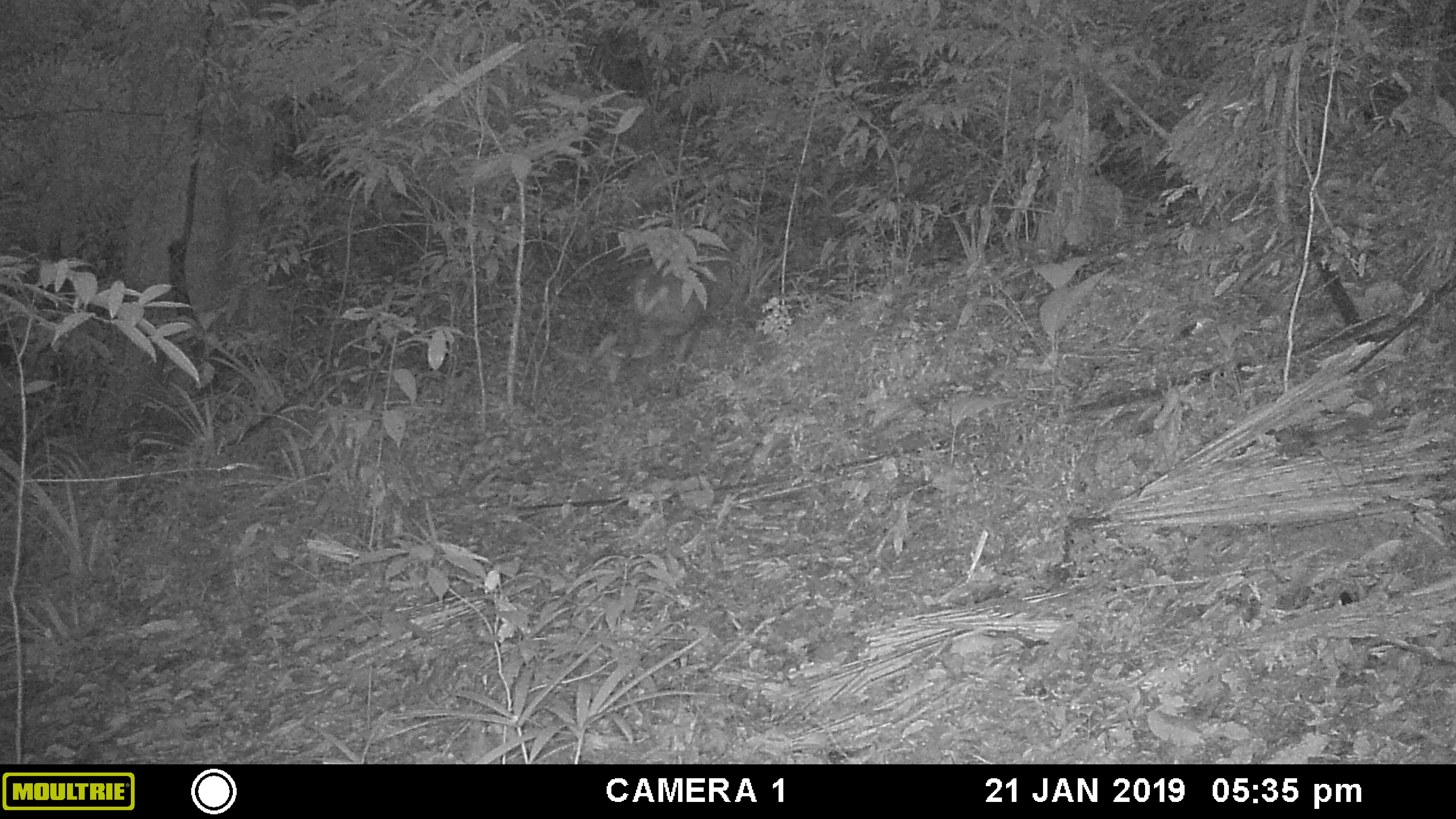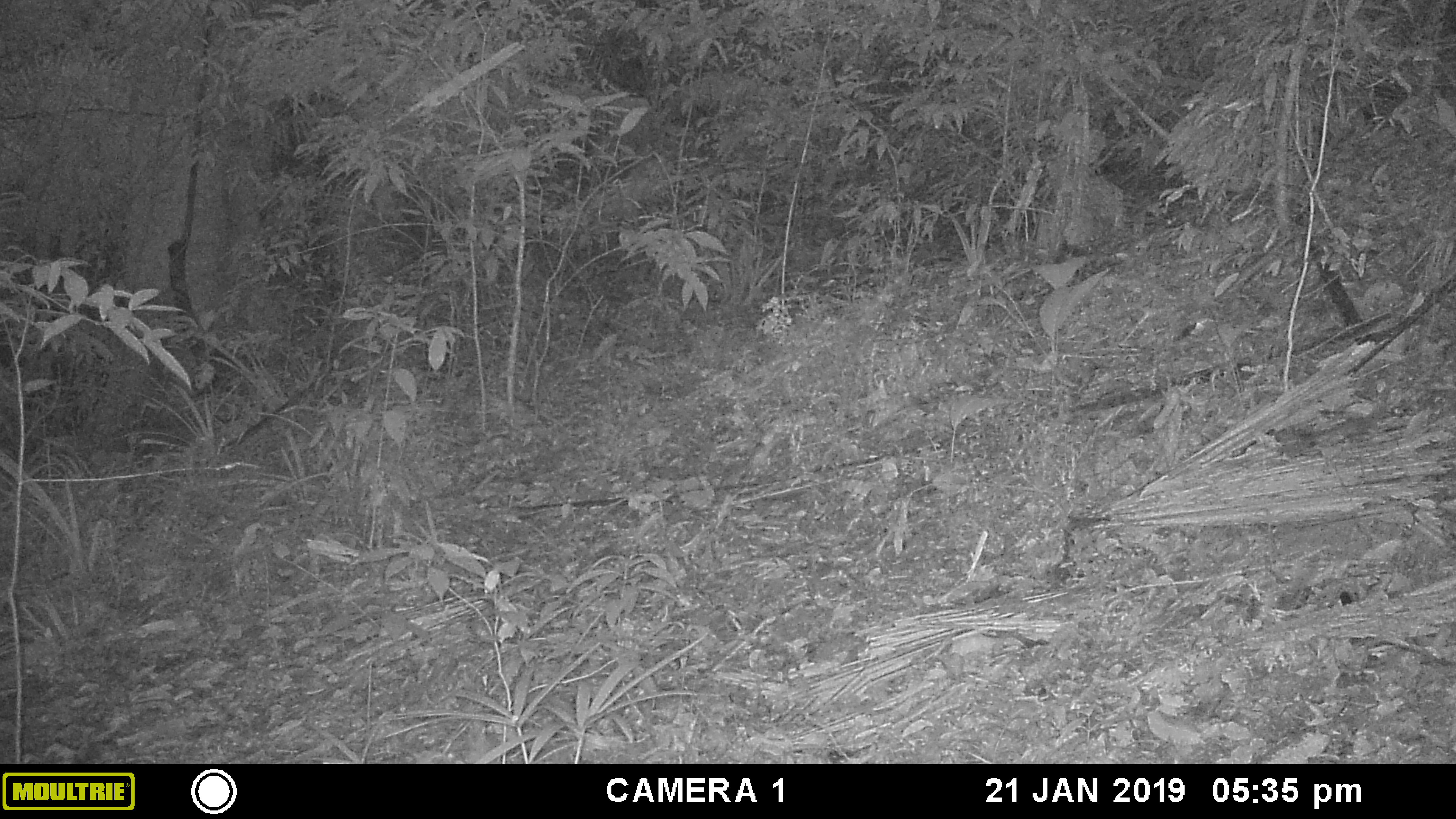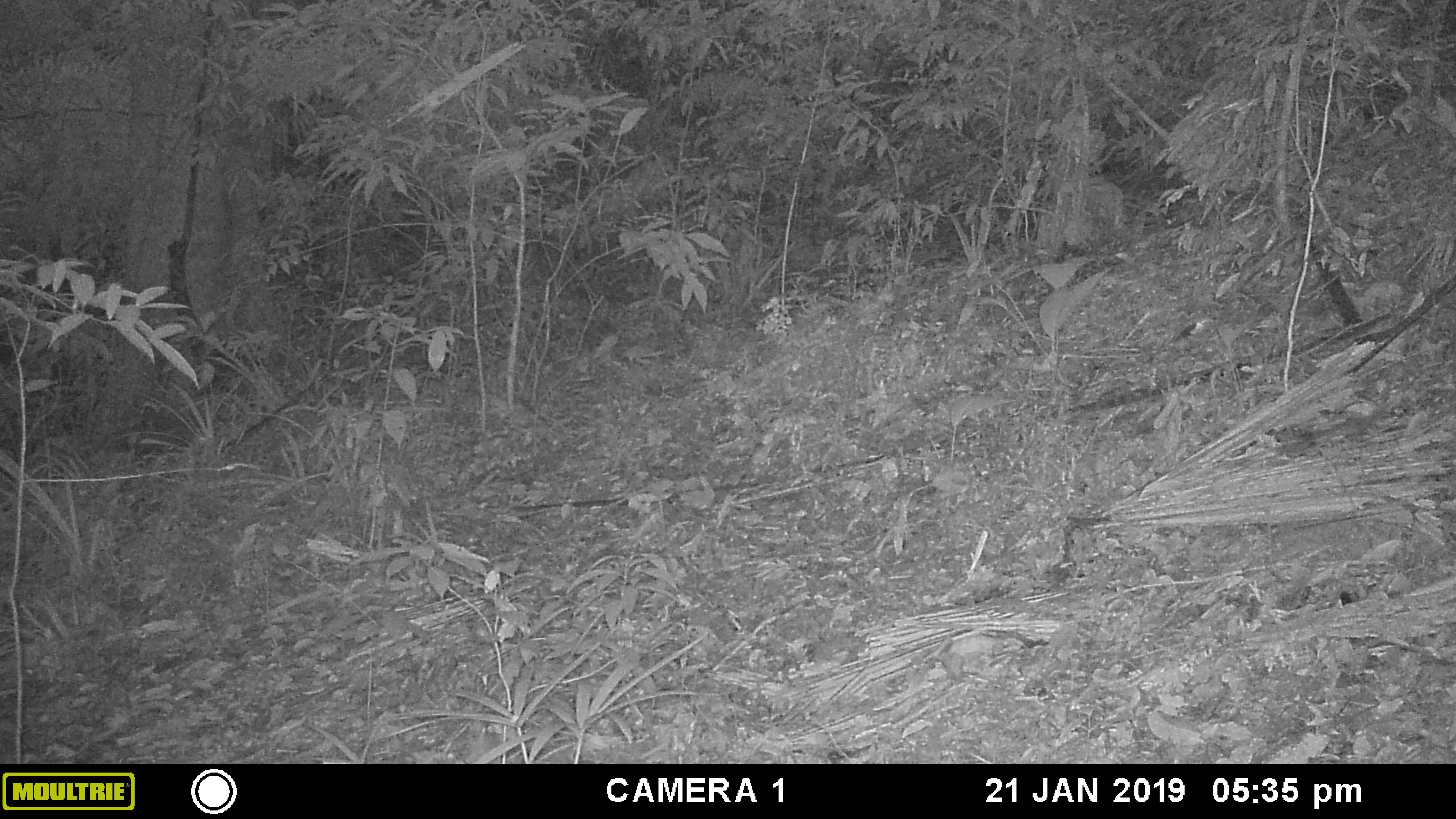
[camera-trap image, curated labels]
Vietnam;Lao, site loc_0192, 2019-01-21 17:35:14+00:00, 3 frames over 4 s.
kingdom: Animalia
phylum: Chordata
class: Mammalia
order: Artiodactyla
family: Cervidae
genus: Muntiacus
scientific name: Muntiacus vuquangensis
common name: large-antlered muntjac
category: large antlered muntjac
Large antlered muntjac (large-antlered muntjac) (Muntiacus vuquangensis). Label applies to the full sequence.